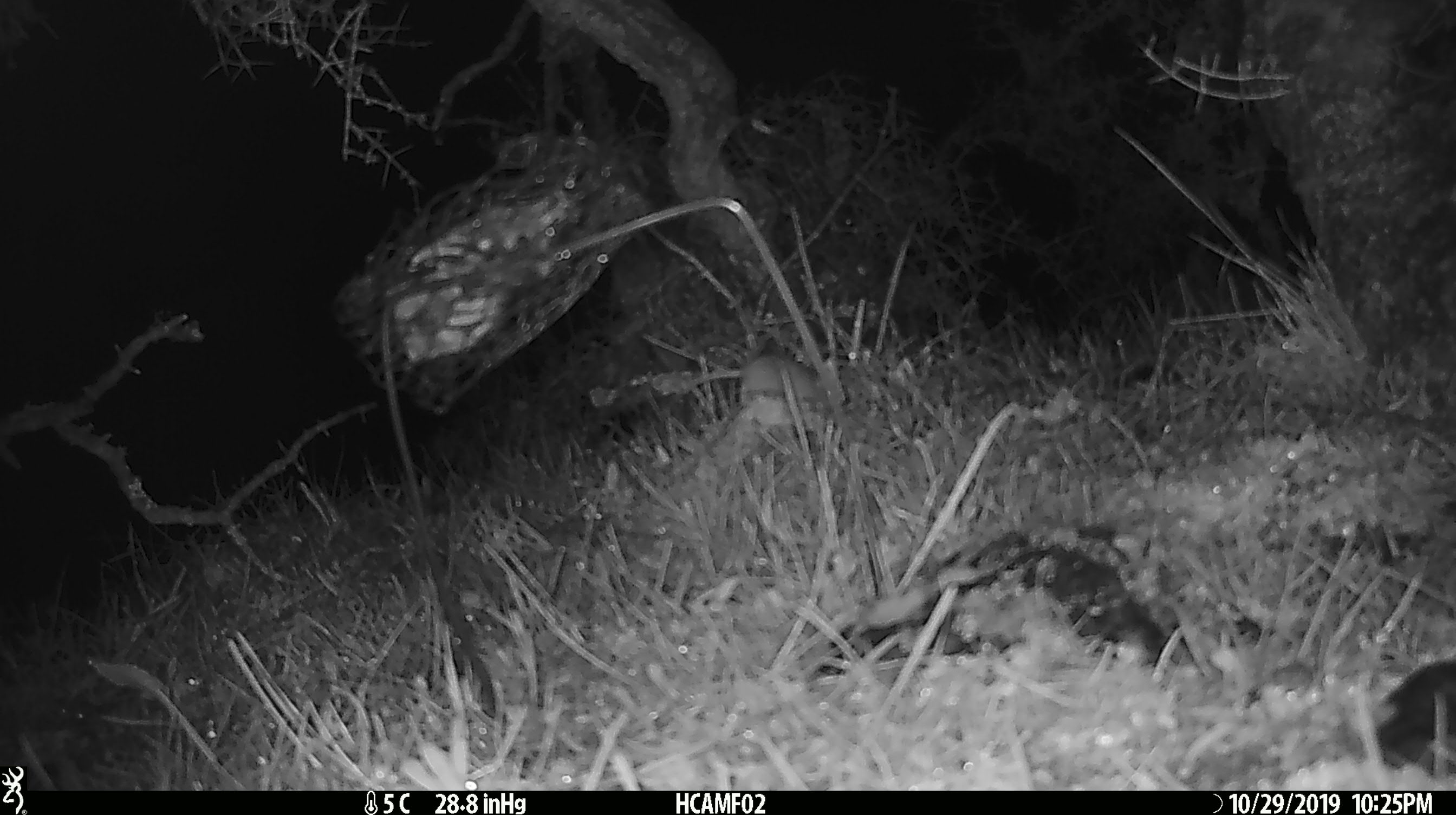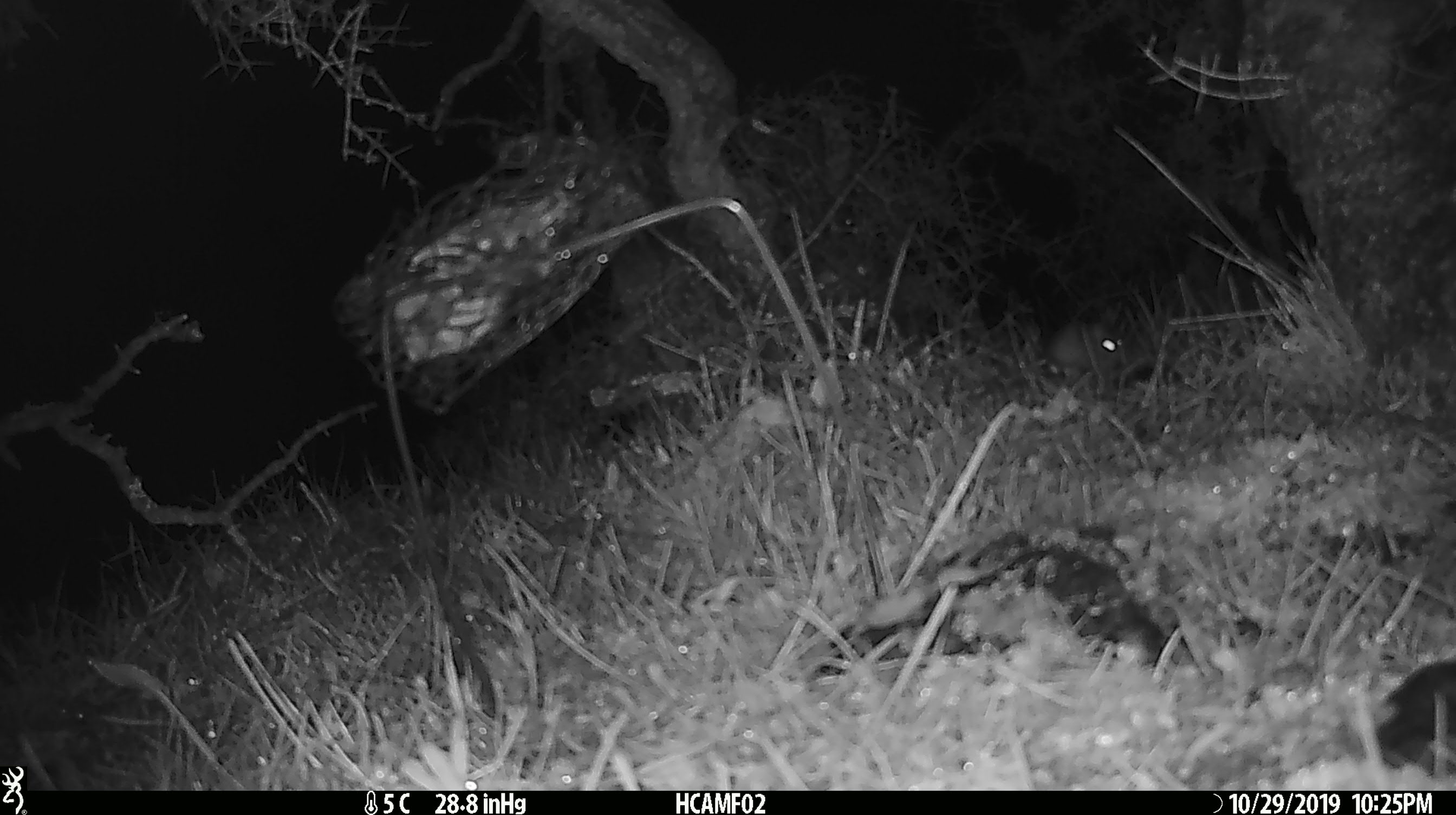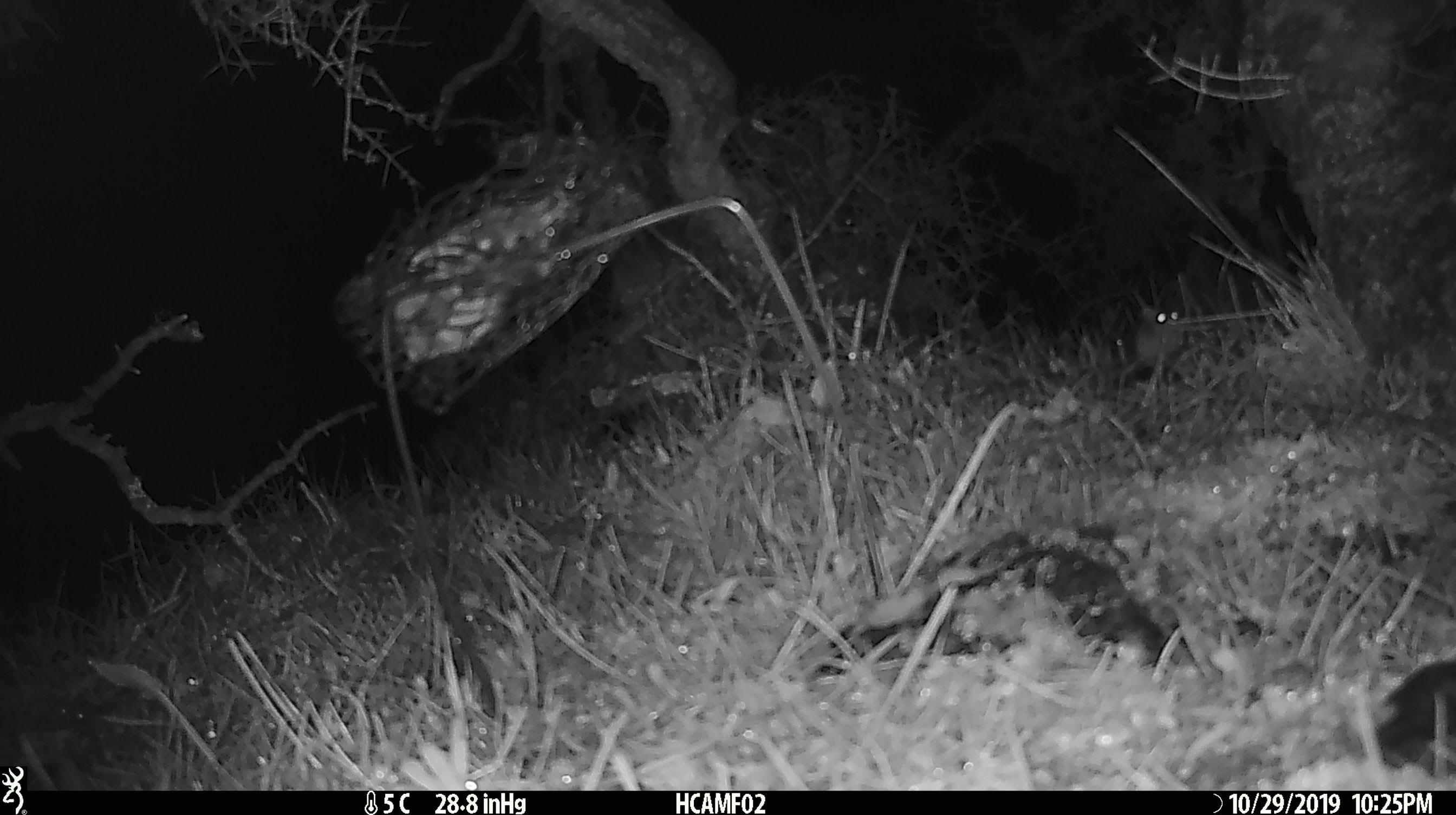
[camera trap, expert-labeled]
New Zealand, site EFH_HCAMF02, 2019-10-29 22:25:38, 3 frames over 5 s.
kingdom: Animalia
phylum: Chordata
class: Mammalia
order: Rodentia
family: Muridae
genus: Mus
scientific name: Mus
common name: mouse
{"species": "mouse (Mus)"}